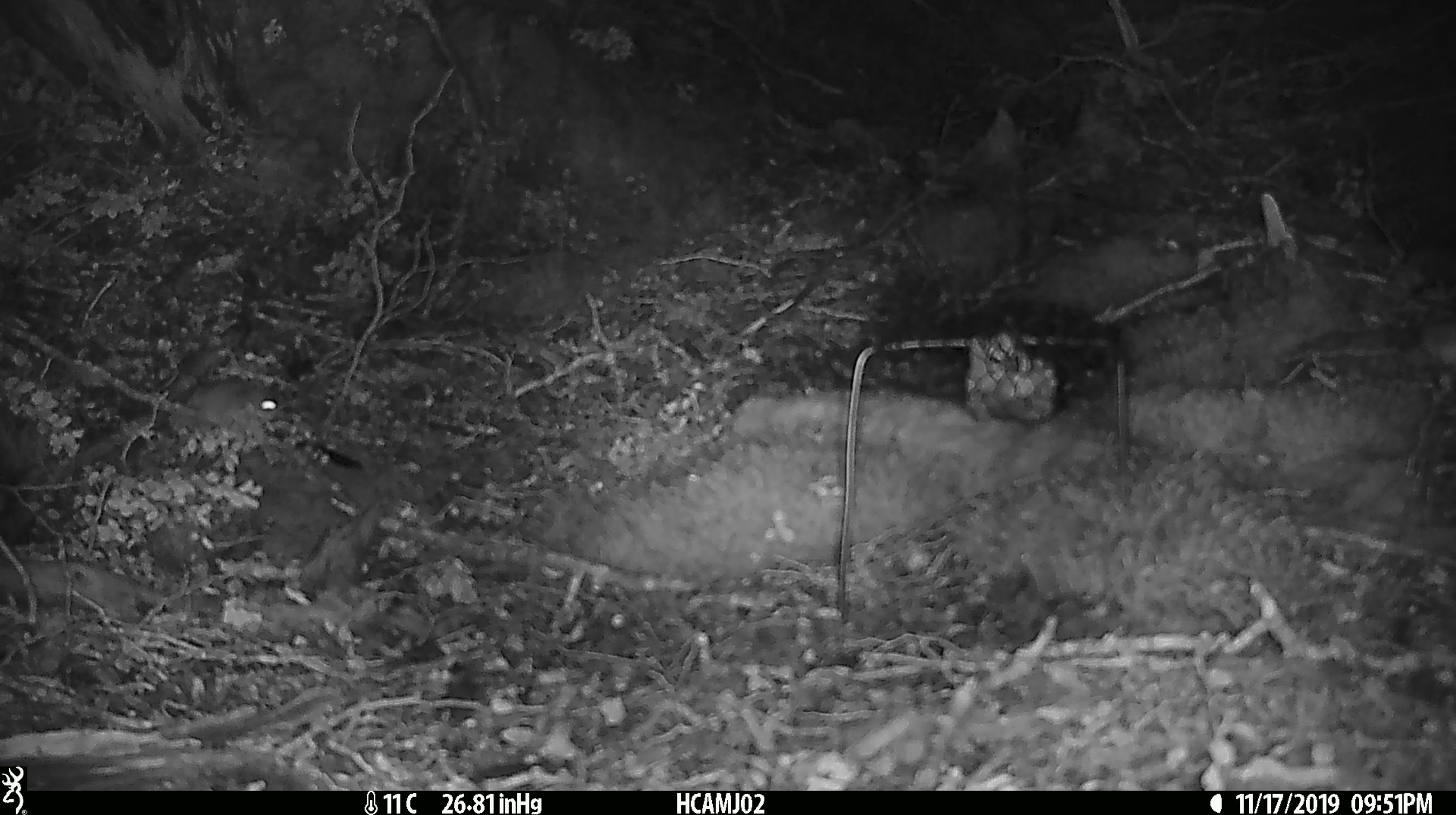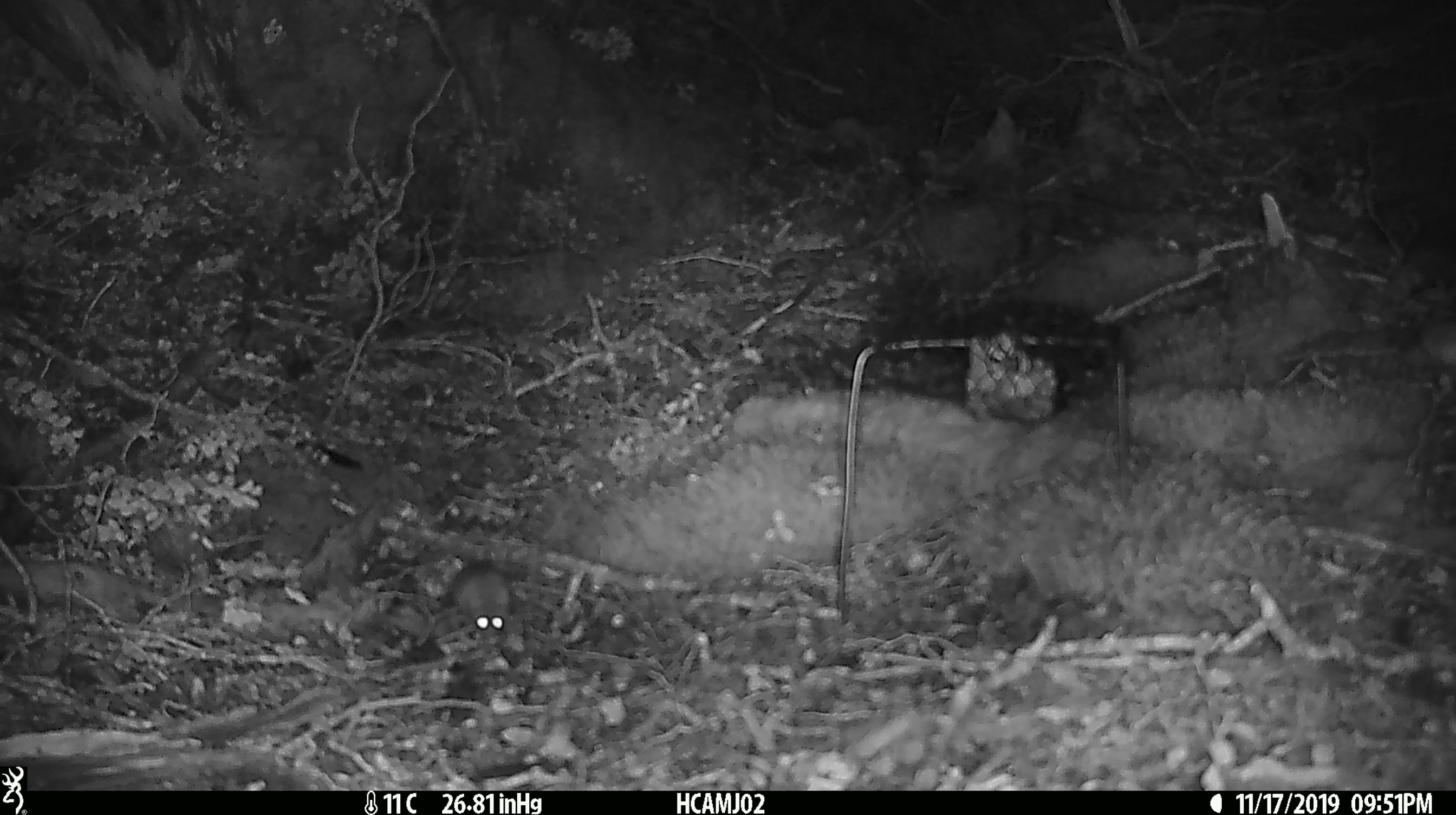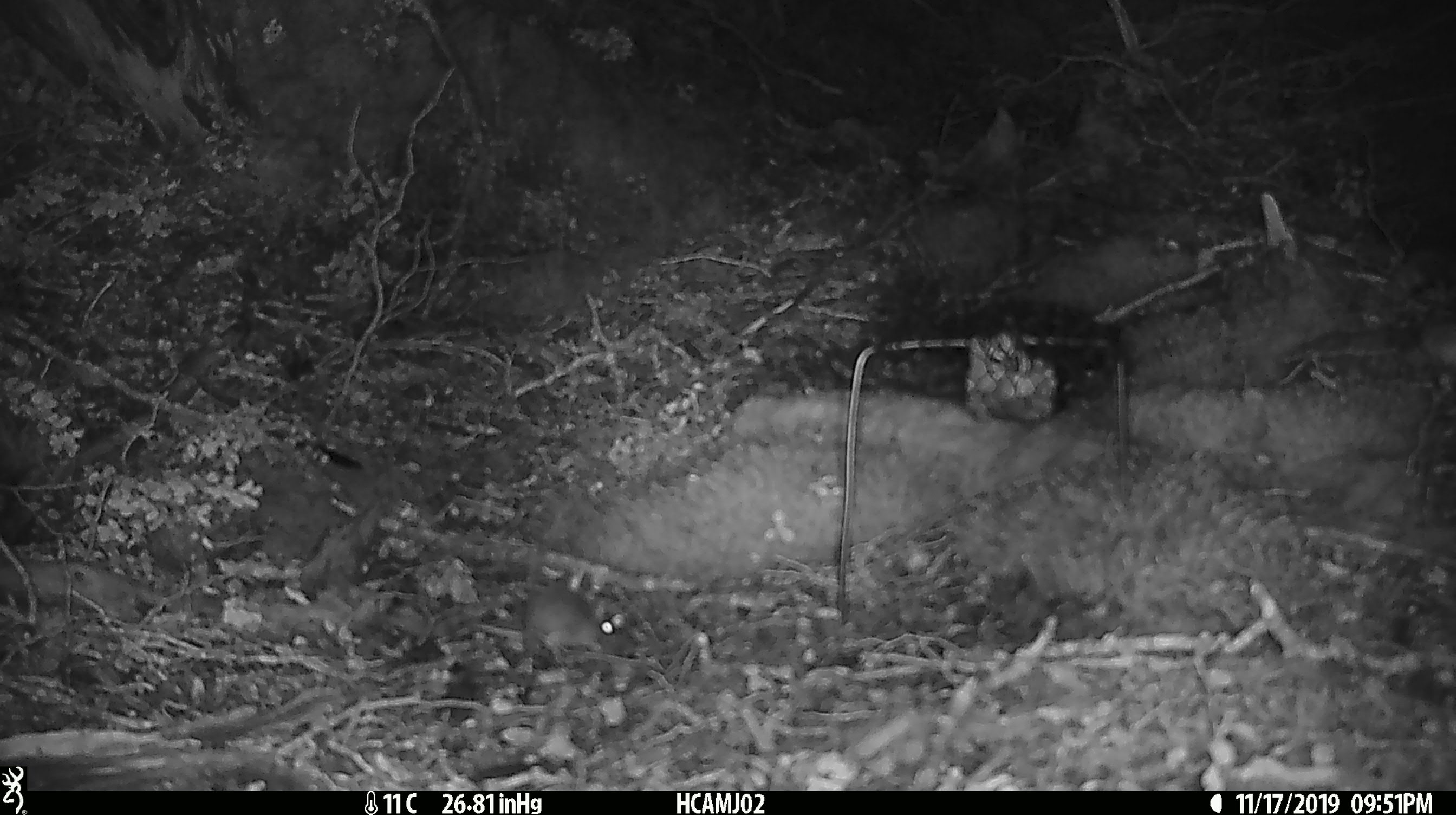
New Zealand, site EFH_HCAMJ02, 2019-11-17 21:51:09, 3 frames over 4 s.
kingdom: Animalia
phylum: Chordata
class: Mammalia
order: Rodentia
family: Muridae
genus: Mus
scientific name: Mus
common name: mouse